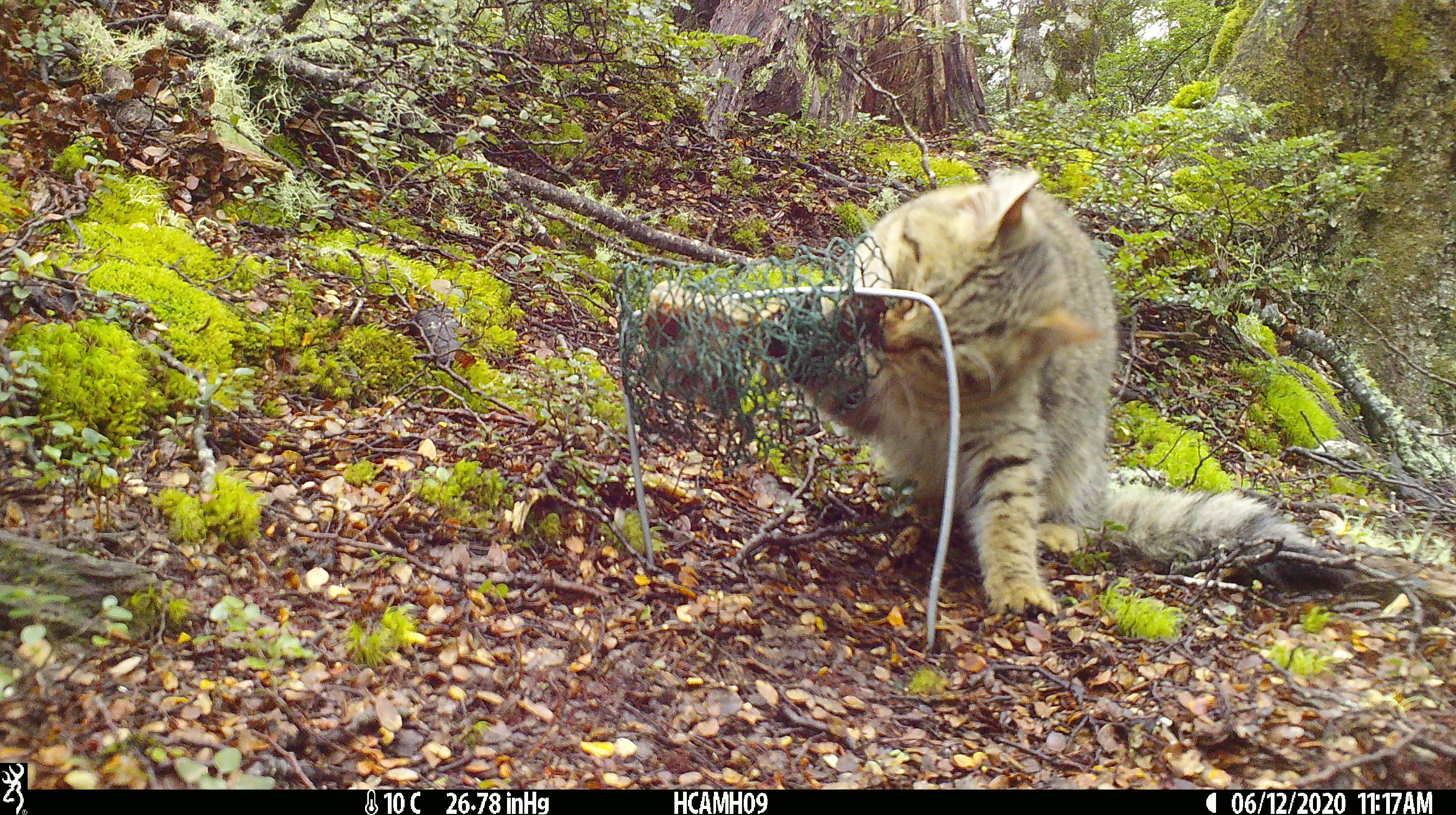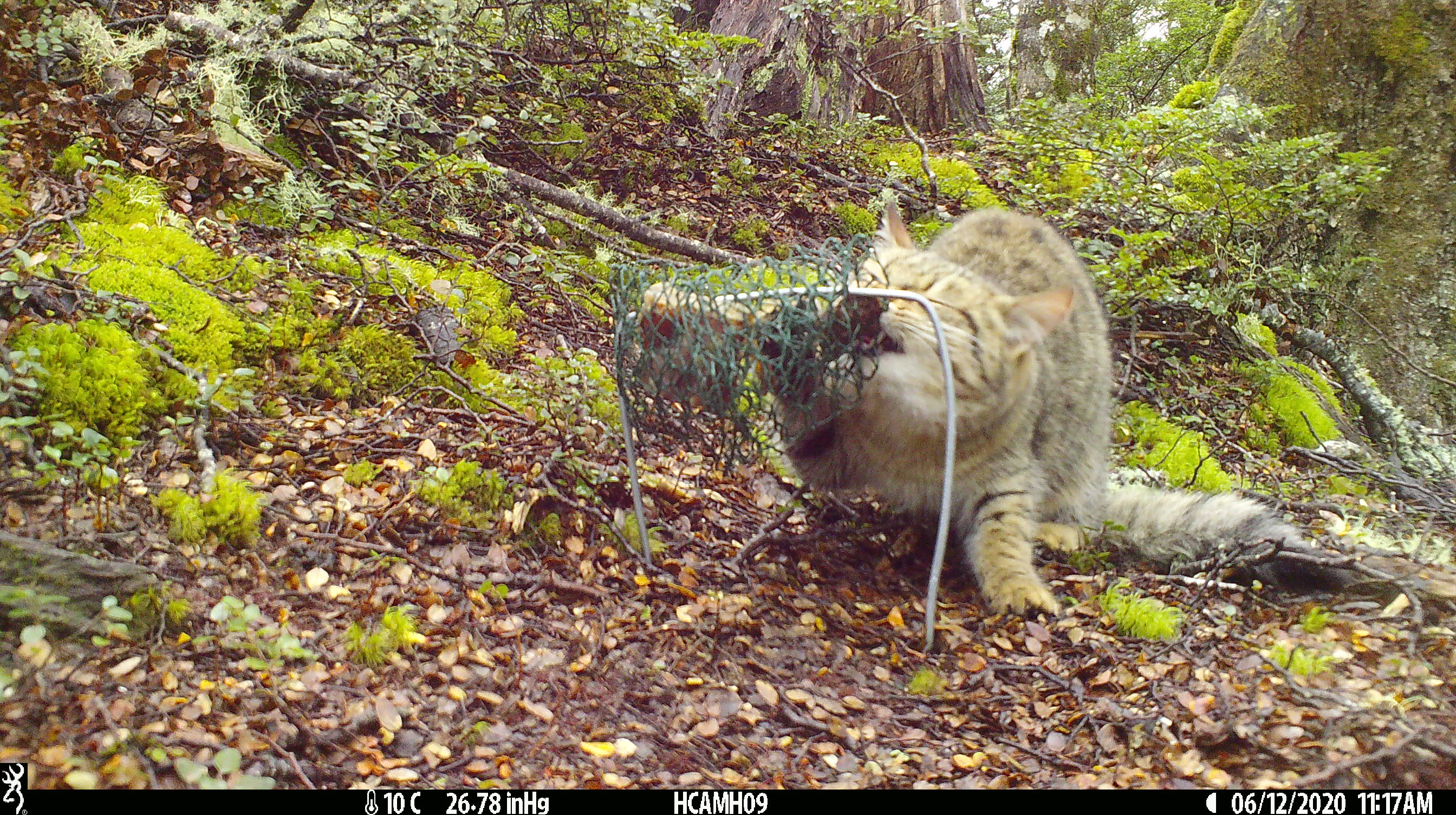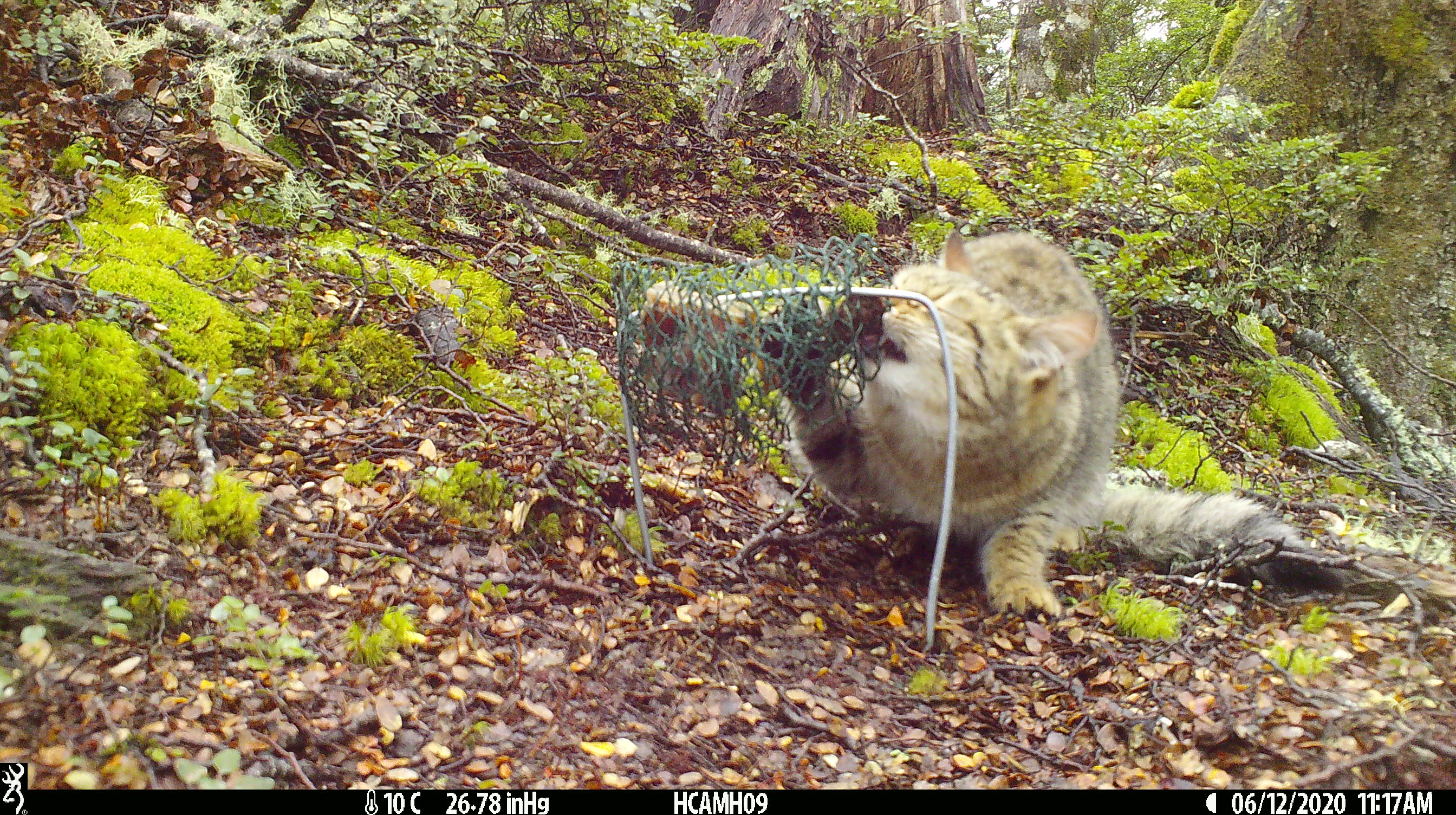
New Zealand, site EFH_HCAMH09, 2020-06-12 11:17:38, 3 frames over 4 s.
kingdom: Animalia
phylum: Chordata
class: Mammalia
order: Carnivora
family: Felidae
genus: Felis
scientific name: Felis catus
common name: domestic cat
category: cat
Cat (domestic cat) (Felis catus).